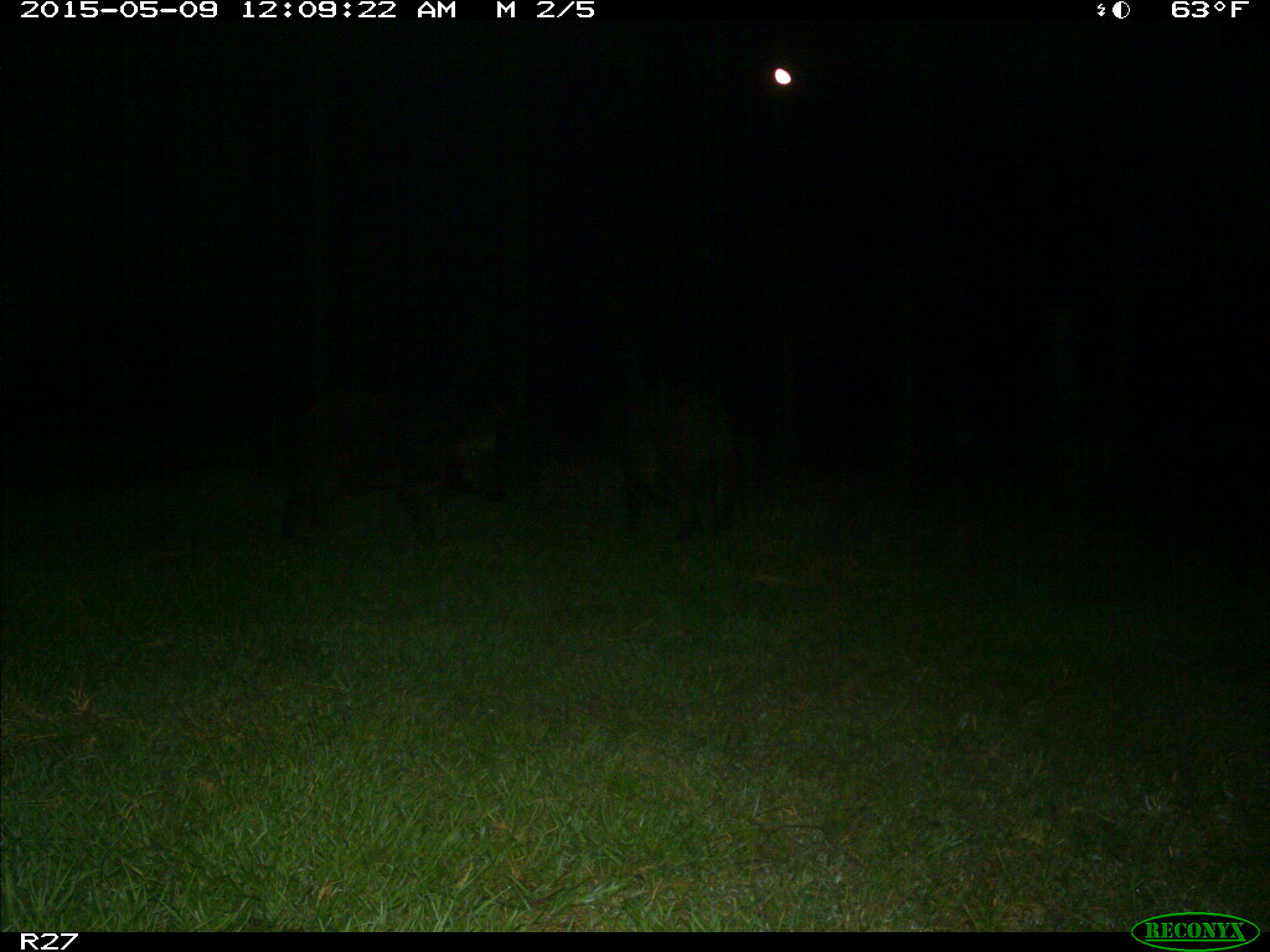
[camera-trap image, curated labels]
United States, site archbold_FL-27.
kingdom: Animalia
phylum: Chordata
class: Mammalia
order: Artiodactyla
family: Suidae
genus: Sus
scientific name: Sus scrofa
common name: wild boar